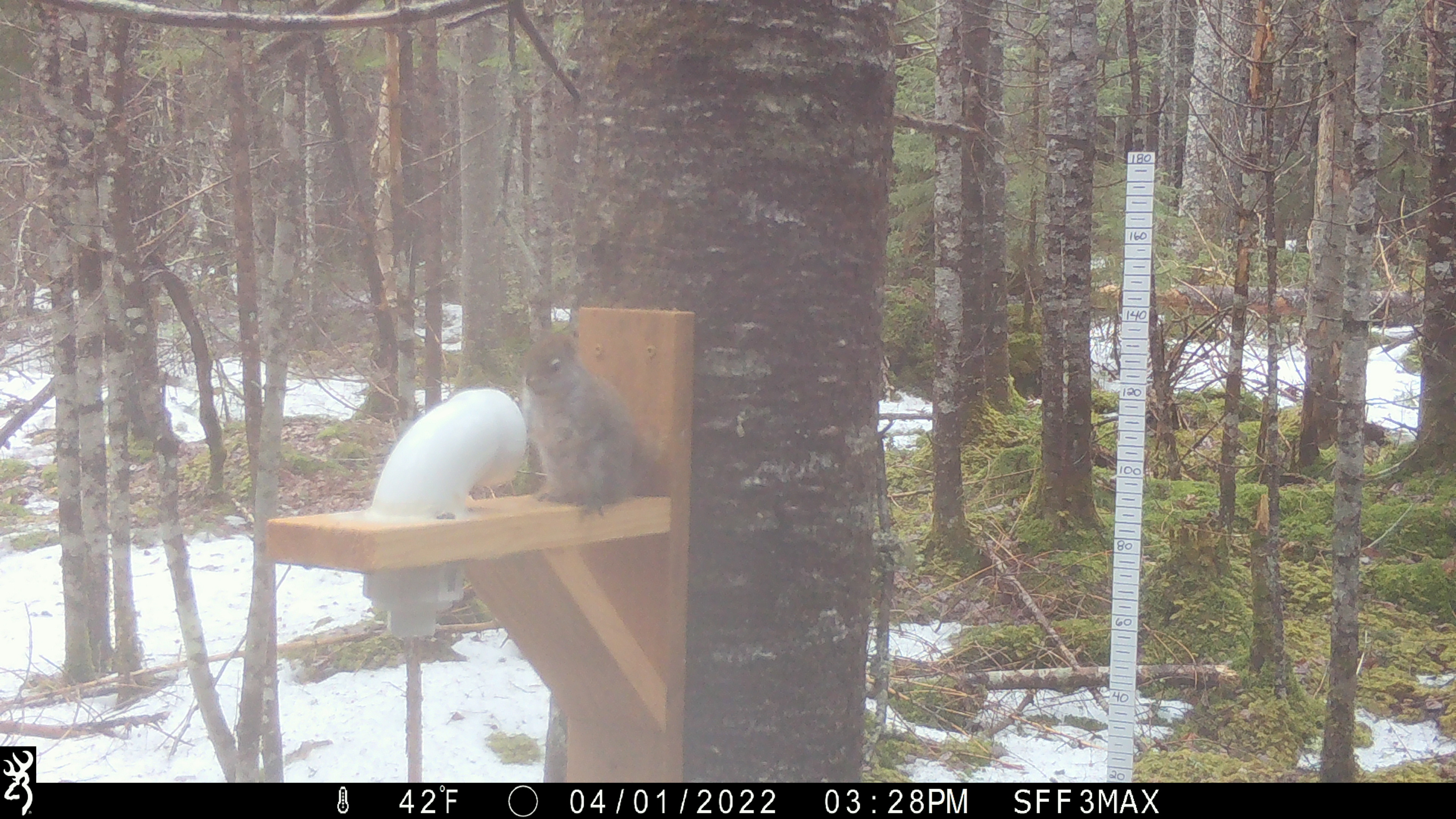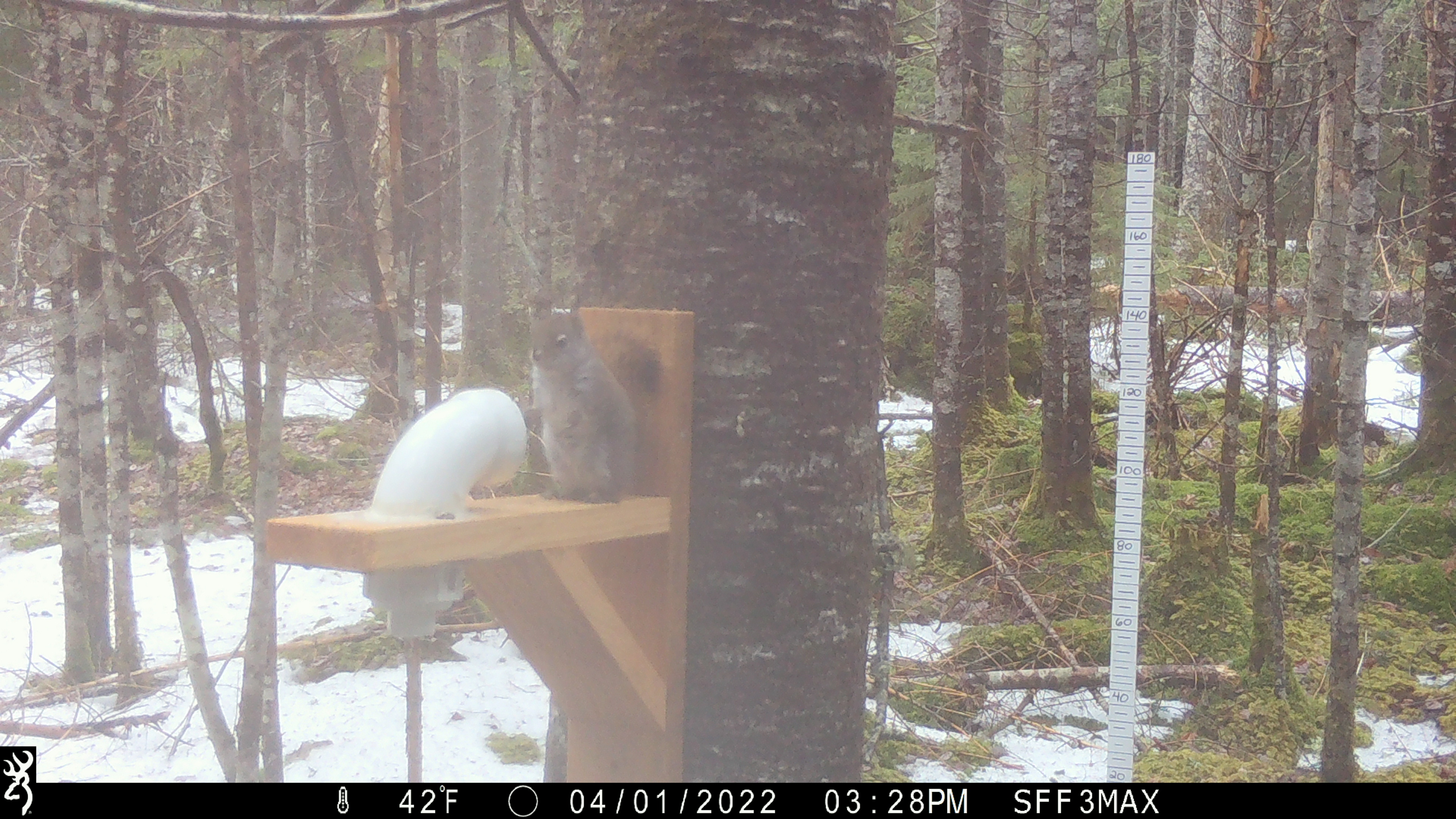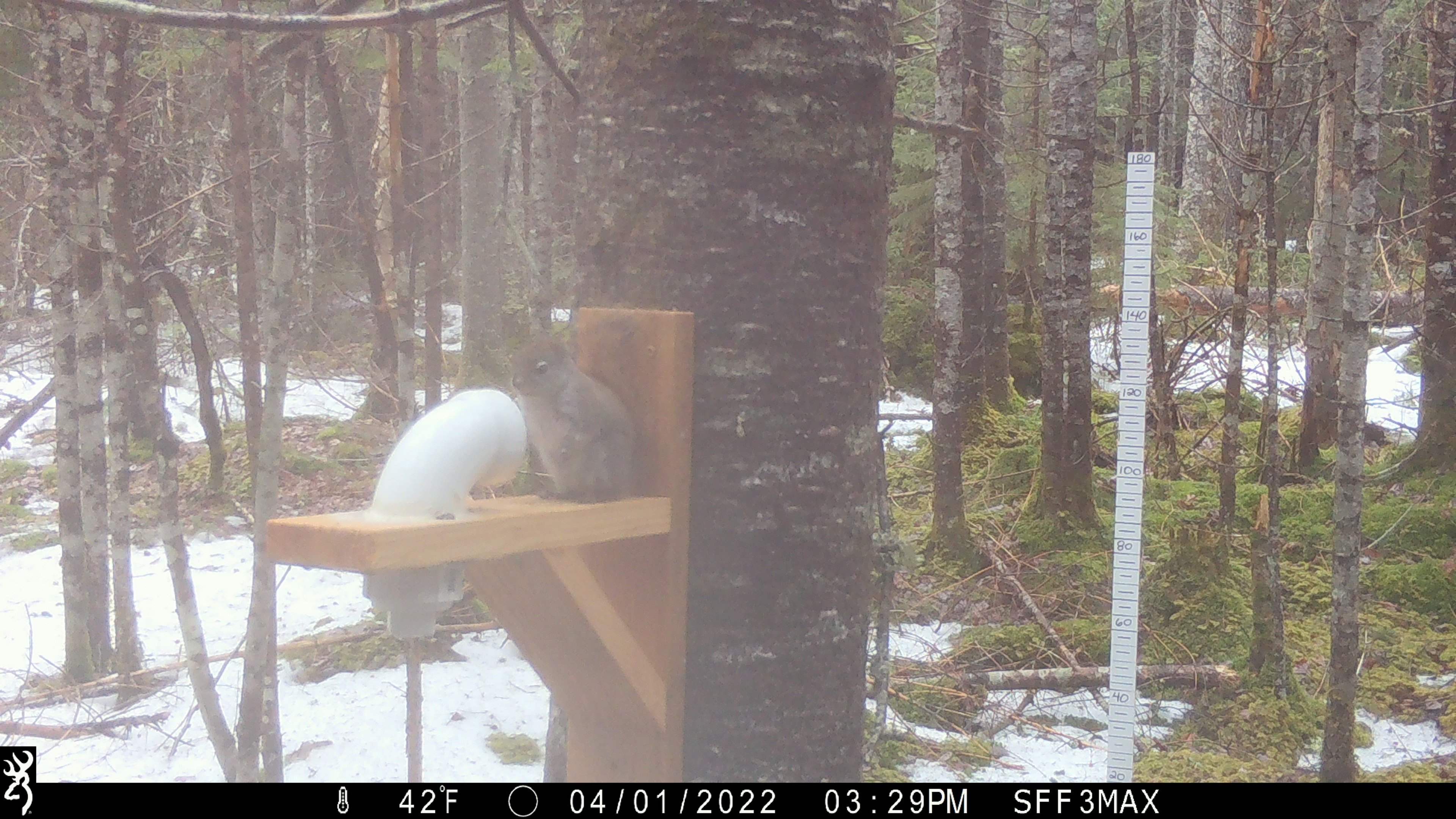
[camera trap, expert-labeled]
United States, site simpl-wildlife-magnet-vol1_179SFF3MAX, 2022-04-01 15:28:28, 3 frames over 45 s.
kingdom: Animalia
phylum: Chordata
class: Mammalia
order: Rodentia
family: Sciuridae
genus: Tamiasciurus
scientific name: Tamiasciurus hudsonicus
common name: red squirrel